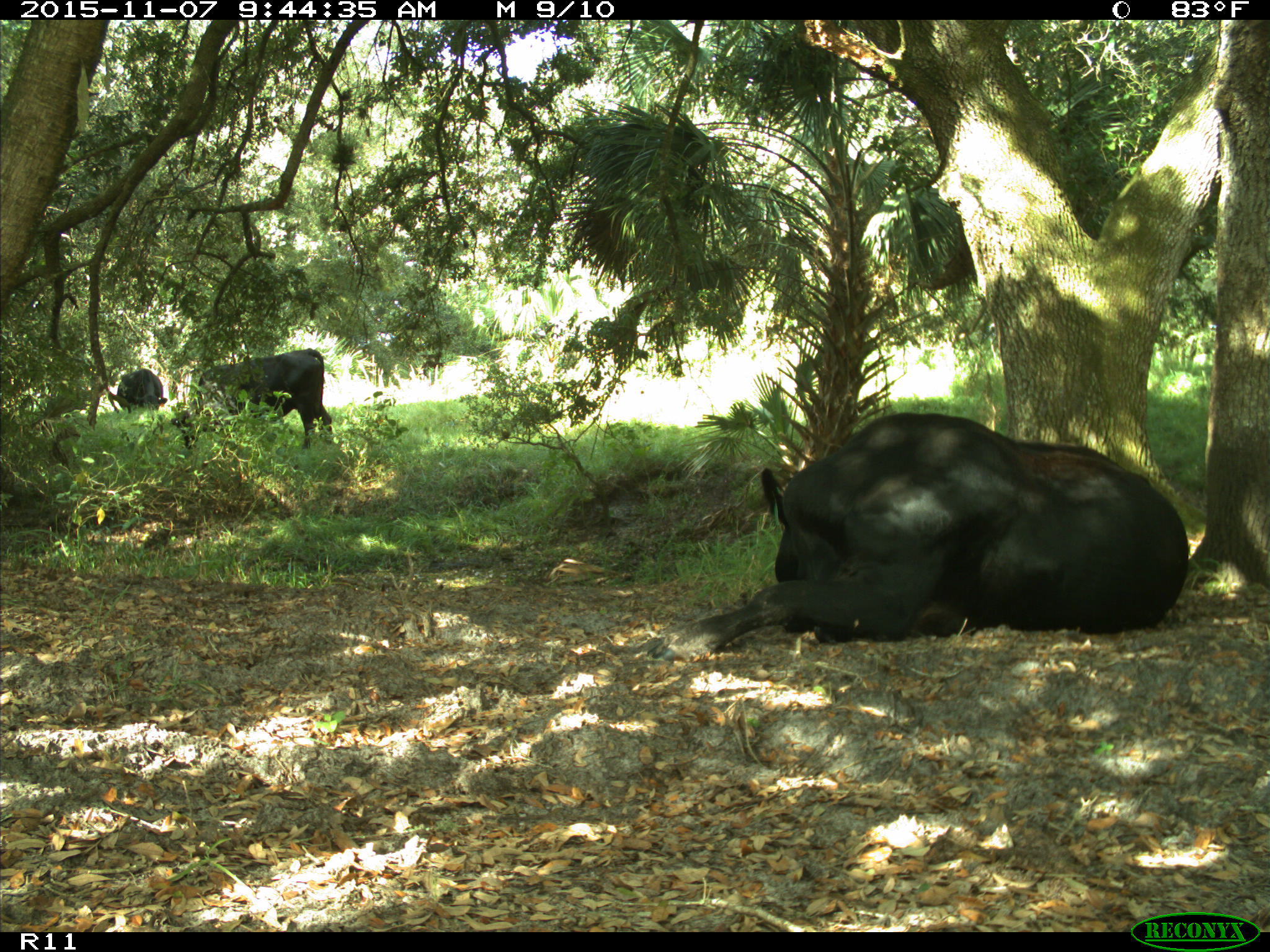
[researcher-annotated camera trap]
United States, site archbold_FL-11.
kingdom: Animalia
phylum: Chordata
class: Mammalia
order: Artiodactyla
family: Bovidae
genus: Bos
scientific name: Bos taurus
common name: domestic cow